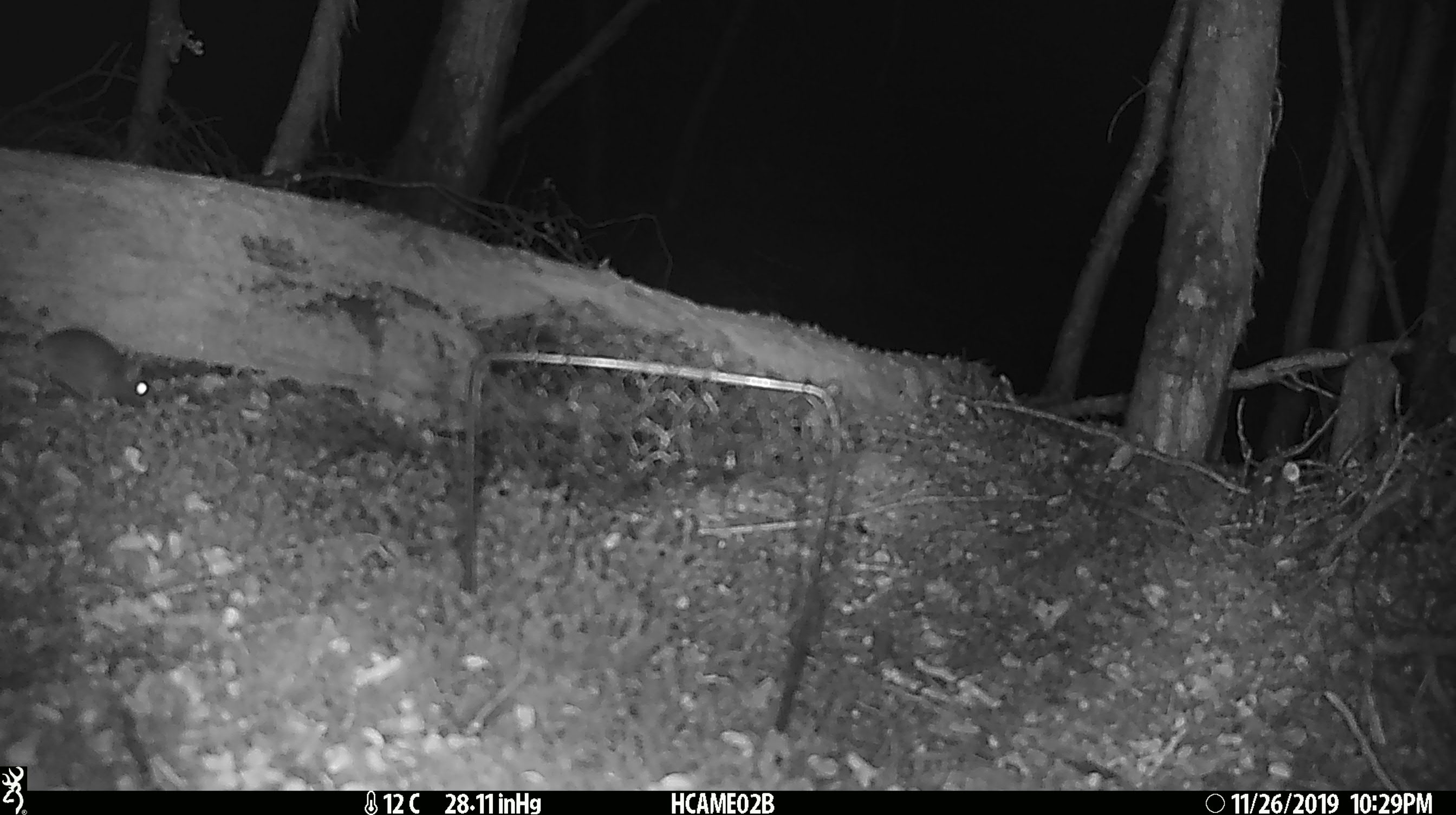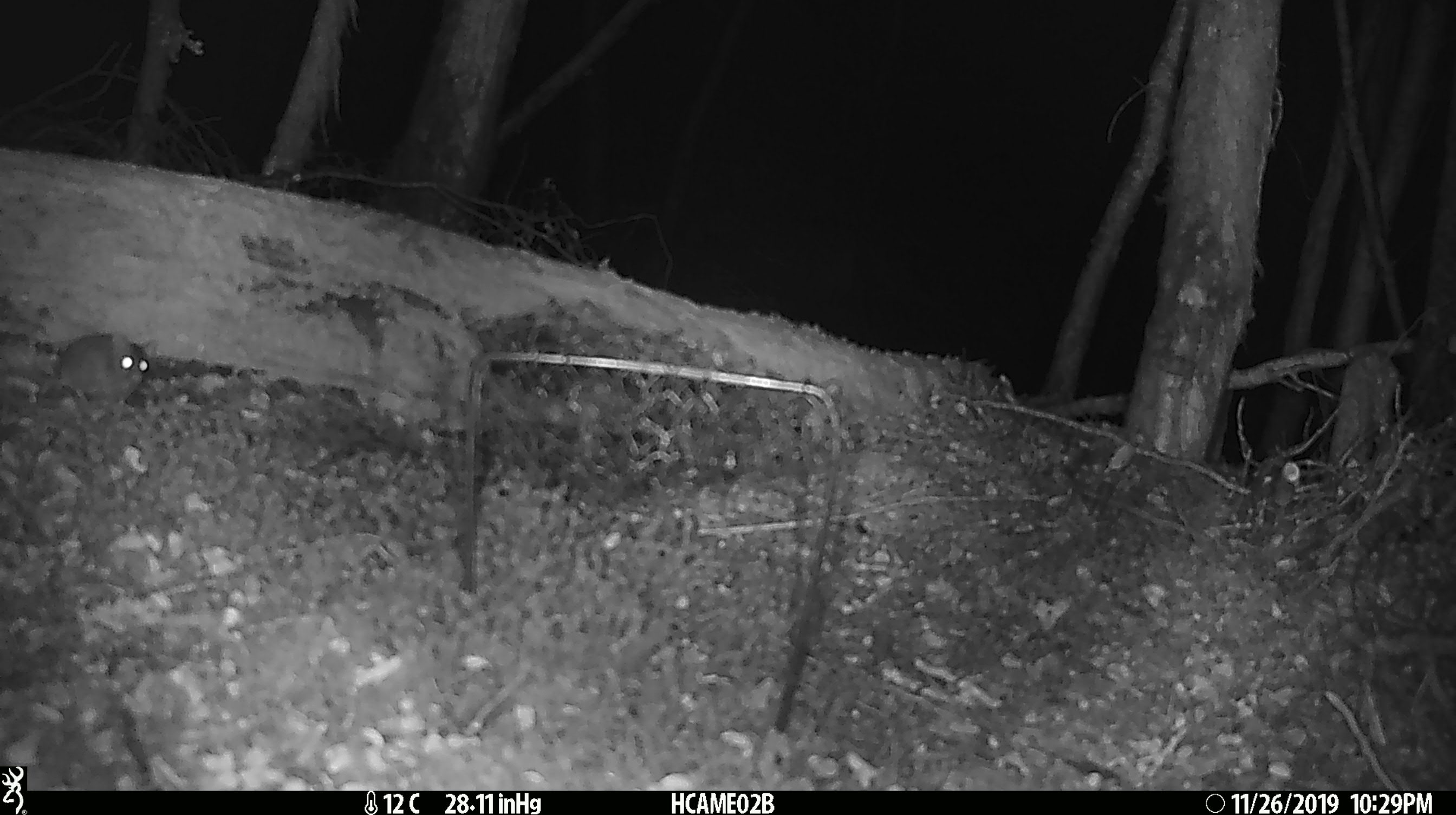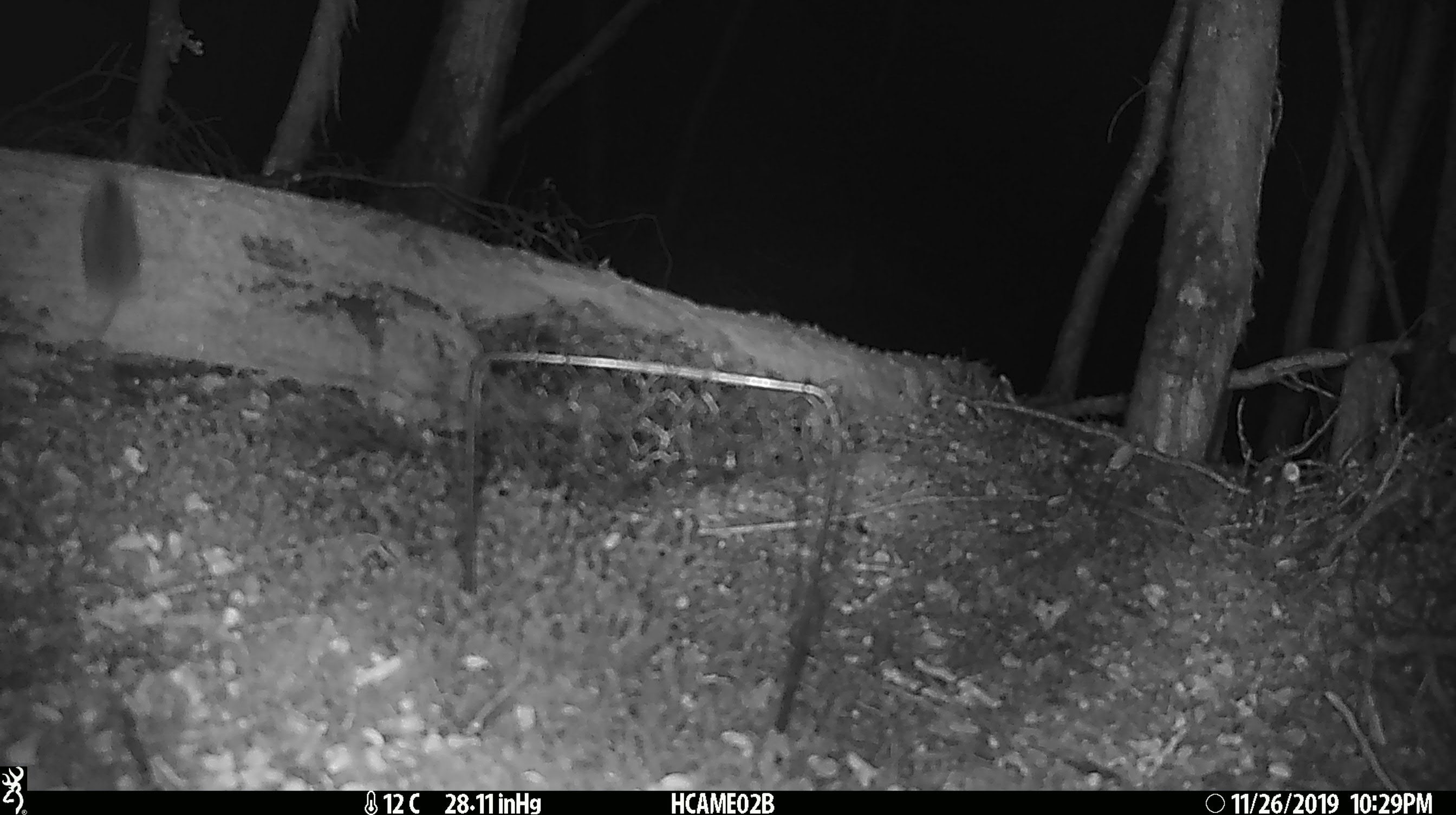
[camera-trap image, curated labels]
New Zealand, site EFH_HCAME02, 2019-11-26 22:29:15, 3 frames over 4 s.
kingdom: Animalia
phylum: Chordata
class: Mammalia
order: Rodentia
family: Muridae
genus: Mus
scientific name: Mus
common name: mouse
Mouse (Mus).